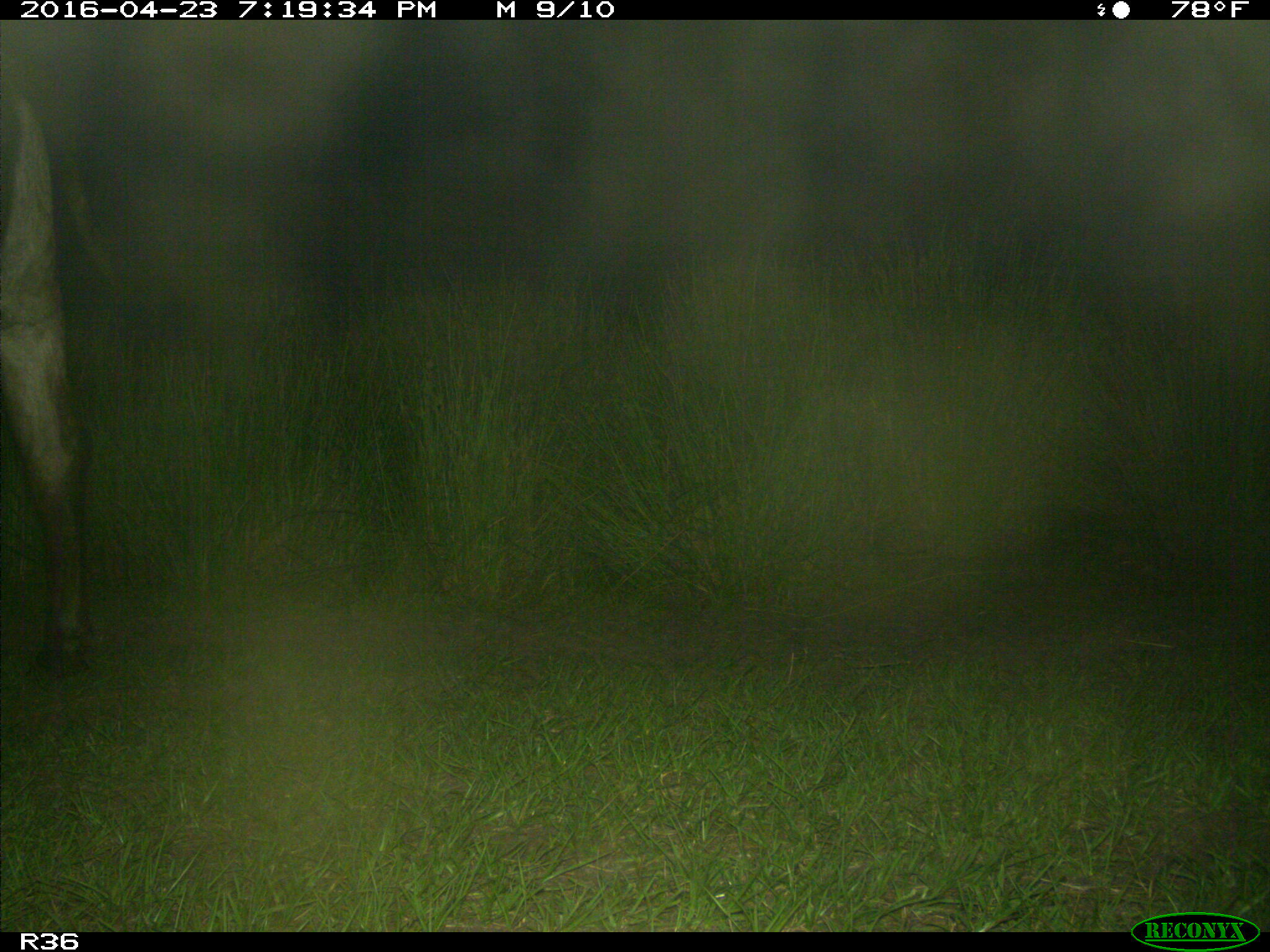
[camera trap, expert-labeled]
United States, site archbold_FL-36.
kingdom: Animalia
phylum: Chordata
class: Mammalia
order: Artiodactyla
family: Bovidae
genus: Bos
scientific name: Bos taurus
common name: domestic cow